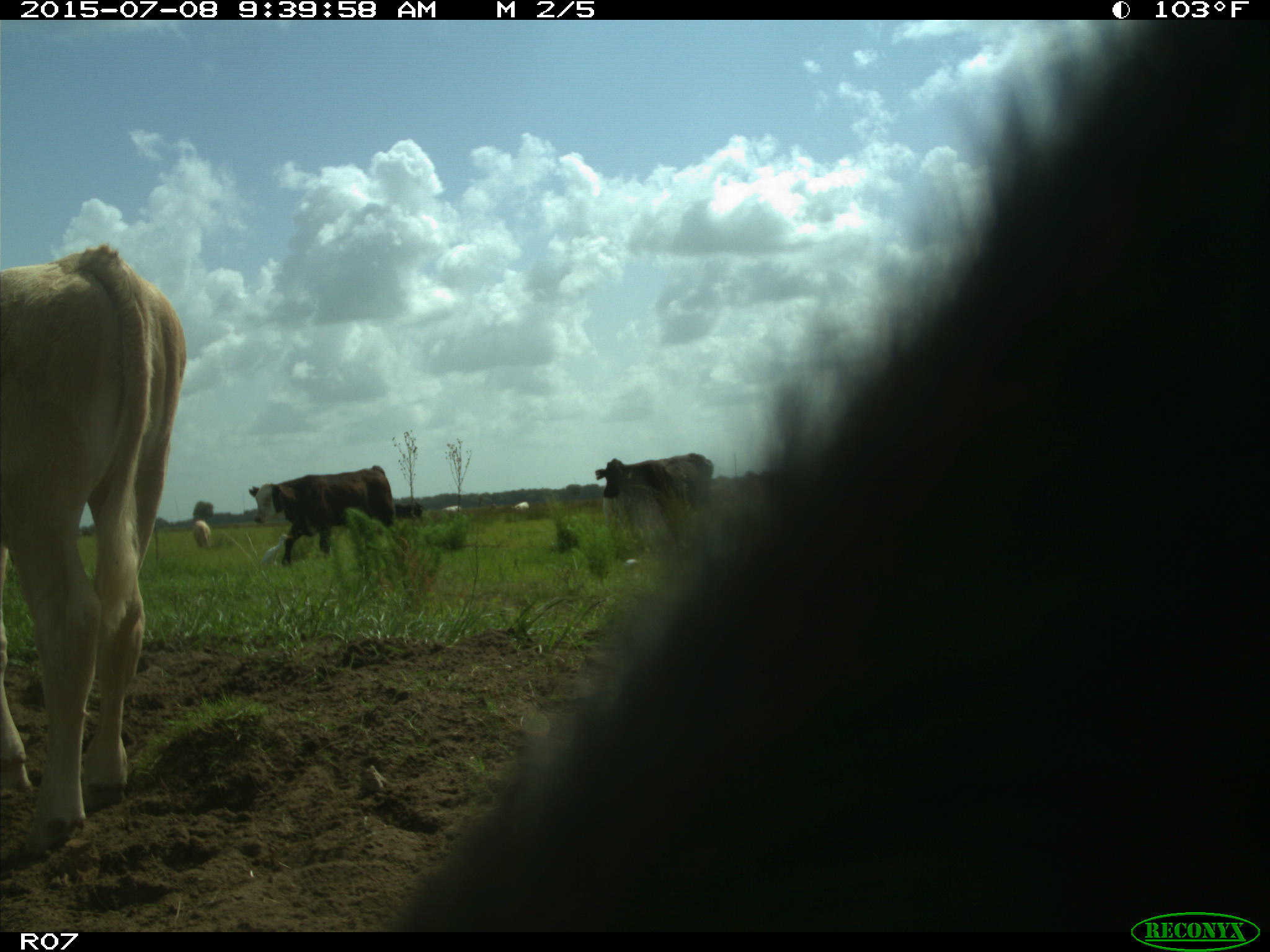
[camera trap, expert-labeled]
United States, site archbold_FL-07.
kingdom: Animalia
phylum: Chordata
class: Mammalia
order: Artiodactyla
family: Bovidae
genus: Bos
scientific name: Bos taurus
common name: domestic cow